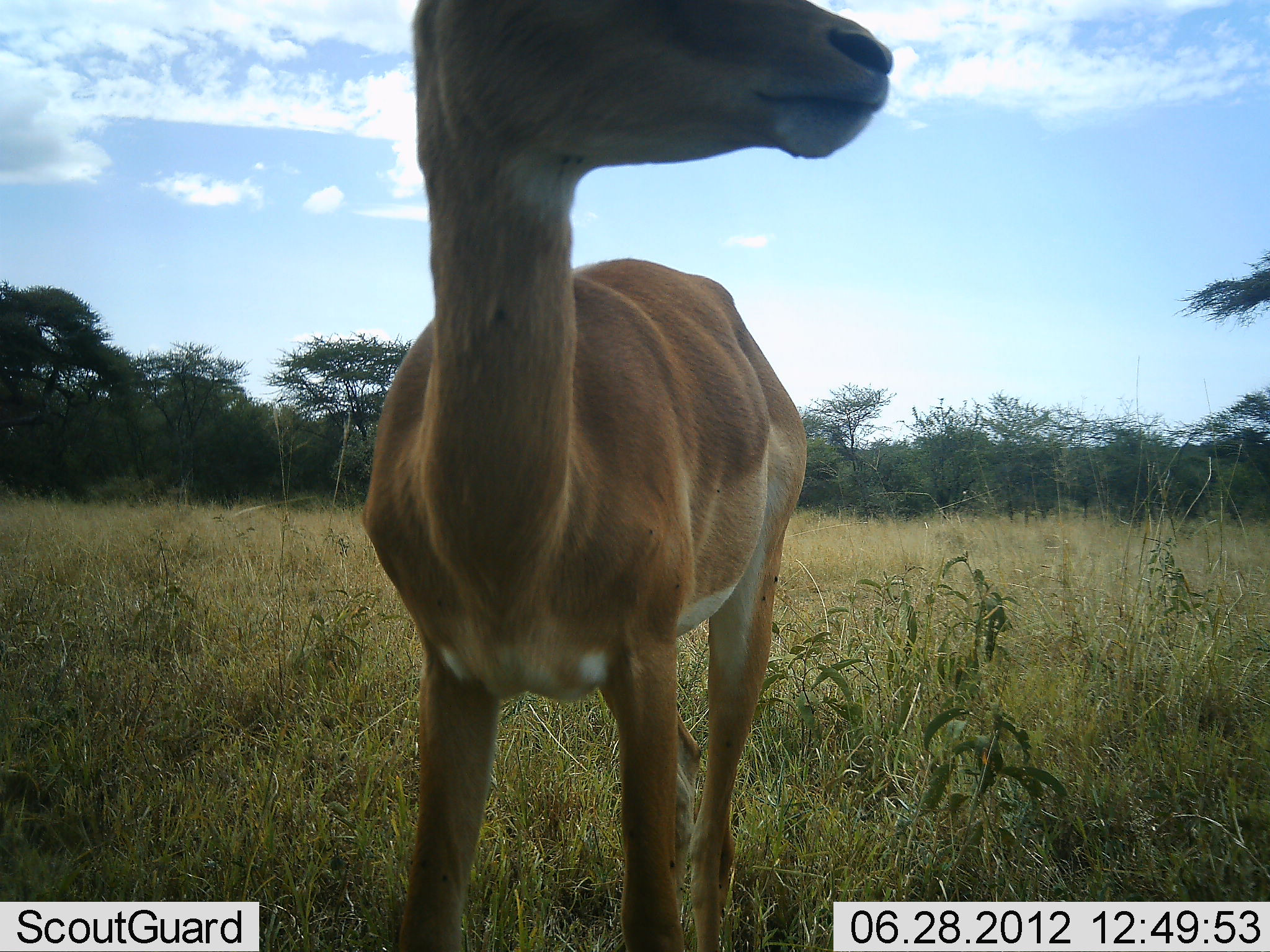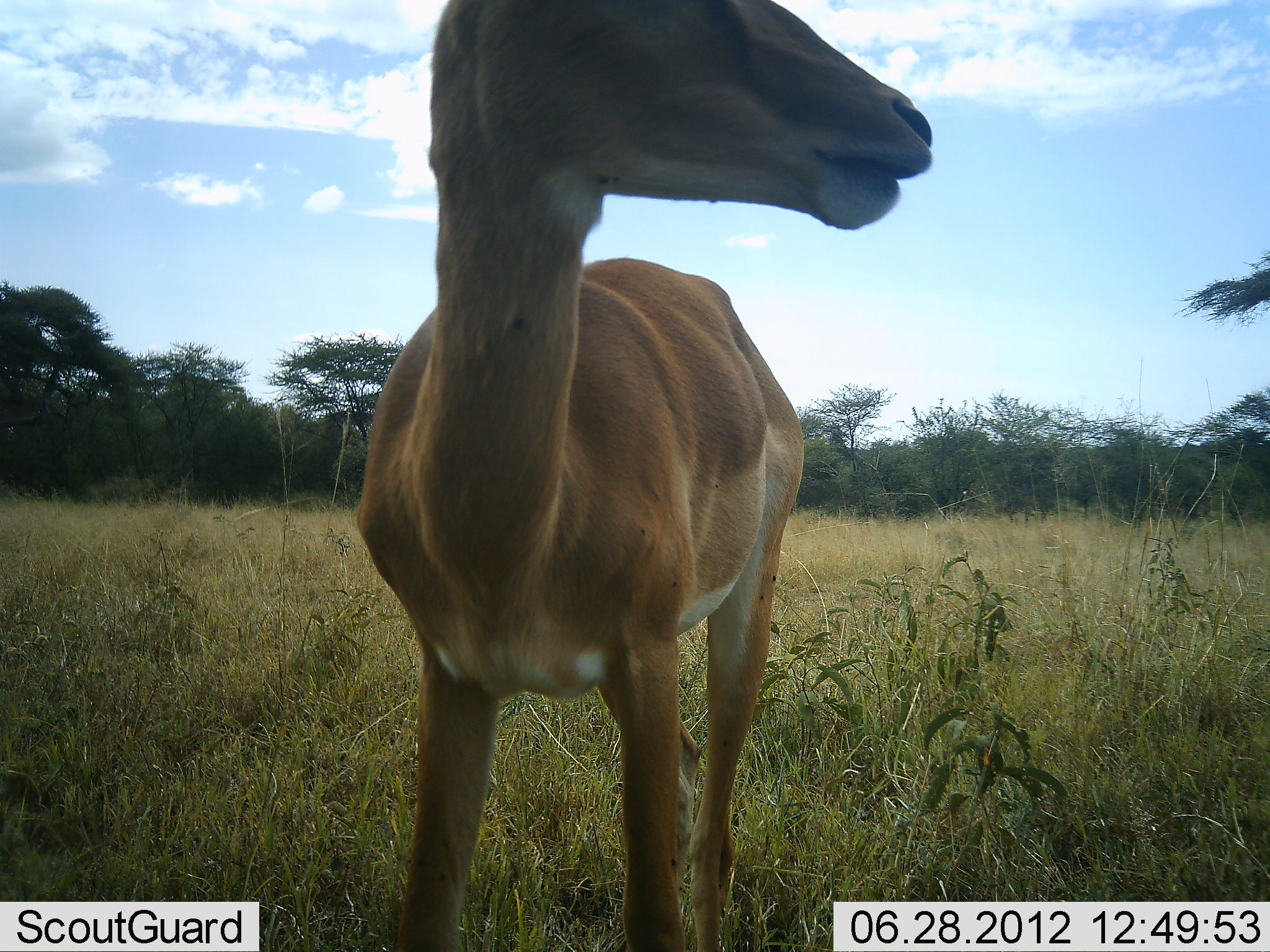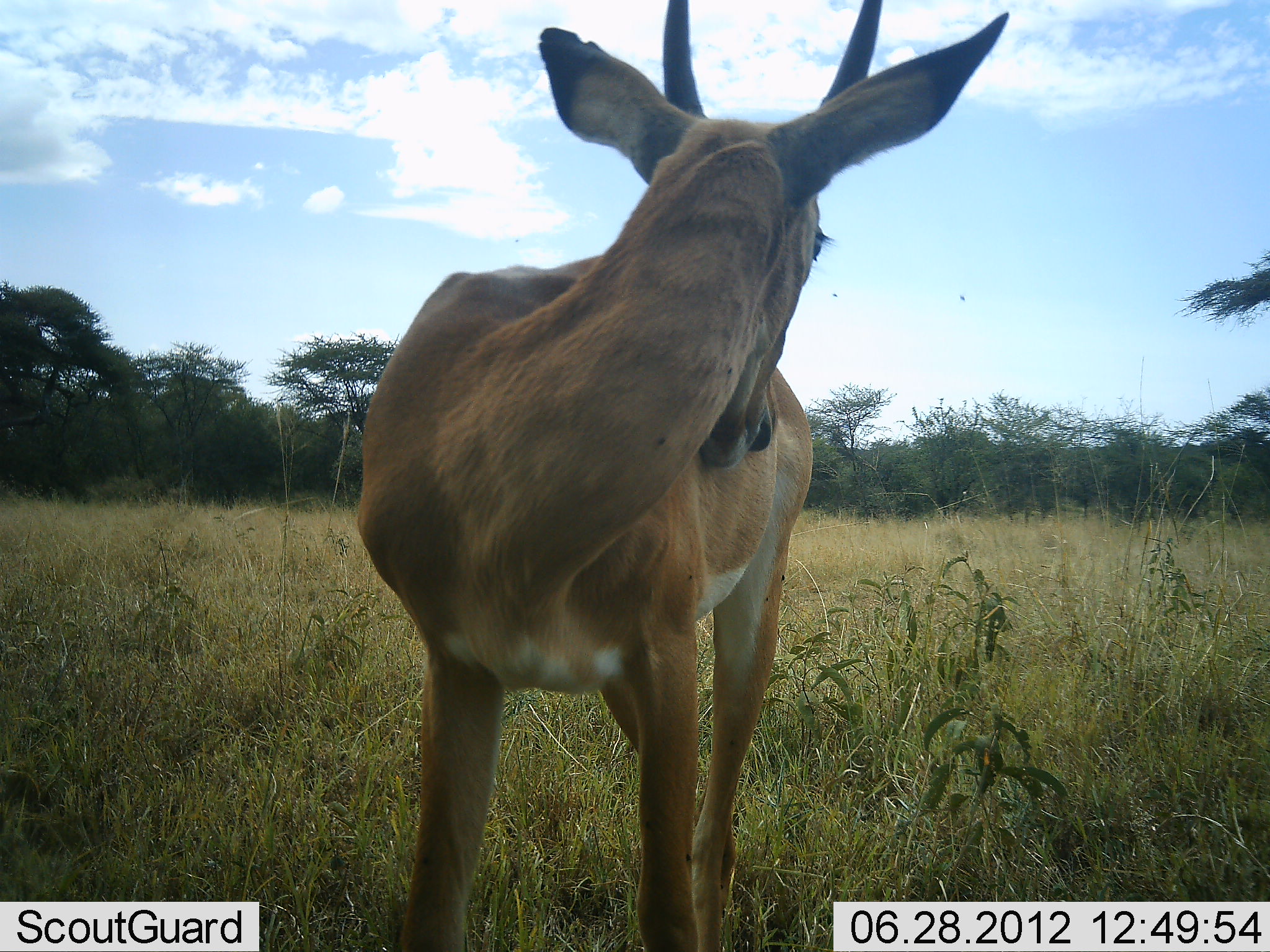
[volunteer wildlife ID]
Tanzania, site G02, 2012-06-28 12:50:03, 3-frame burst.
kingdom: Animalia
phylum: Chordata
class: Mammalia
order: Artiodactyla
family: Bovidae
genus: Nanger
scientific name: Nanger granti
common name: grant's gazelle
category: gazellegrants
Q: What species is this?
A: Gazellegrants (grant's gazelle) (Nanger granti).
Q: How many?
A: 1.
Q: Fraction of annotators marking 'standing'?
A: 100%.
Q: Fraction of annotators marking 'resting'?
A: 10%.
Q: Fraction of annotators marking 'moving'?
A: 10%.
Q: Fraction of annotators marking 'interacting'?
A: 0%.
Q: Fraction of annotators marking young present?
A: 0%.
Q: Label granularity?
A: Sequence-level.